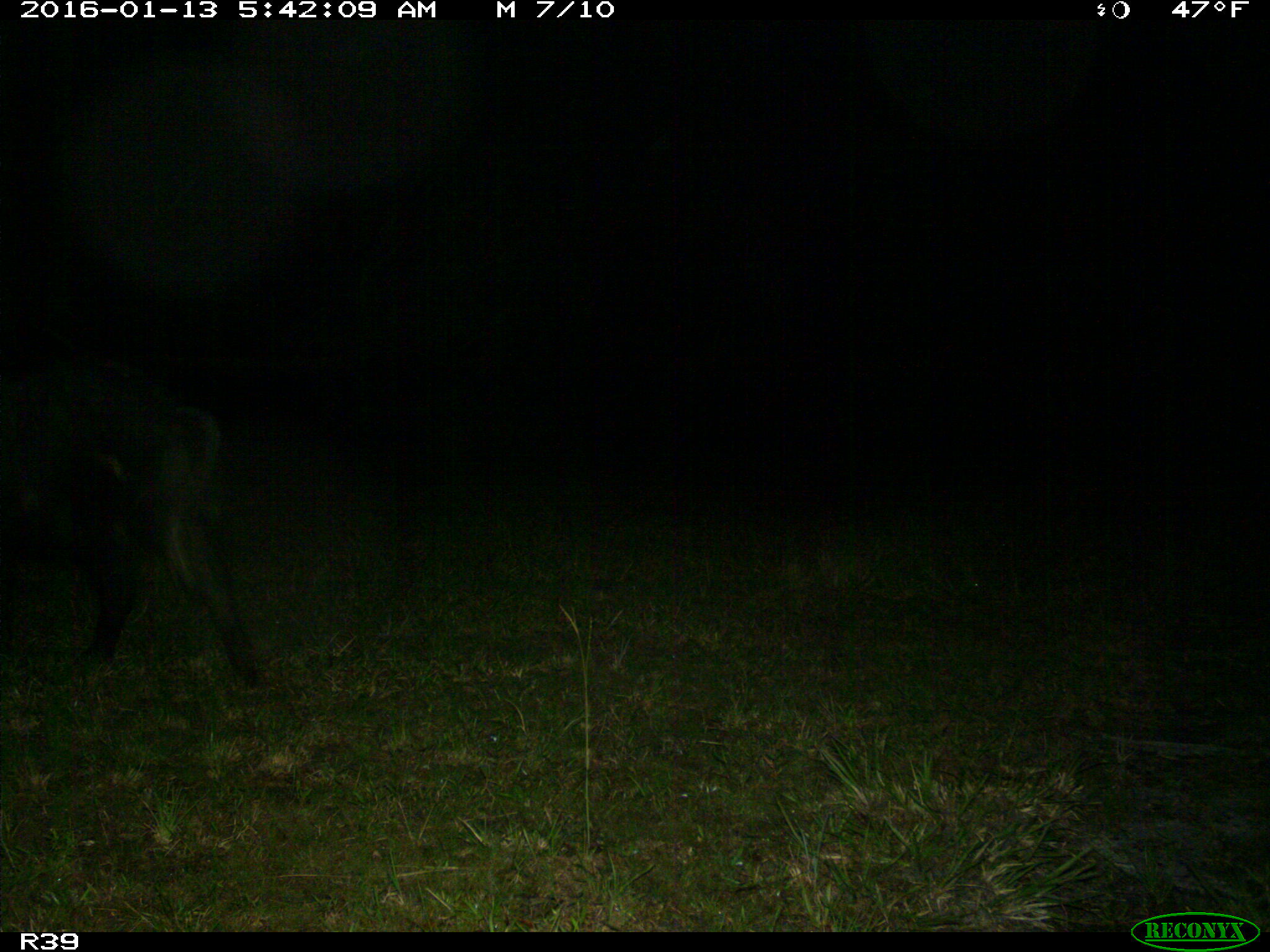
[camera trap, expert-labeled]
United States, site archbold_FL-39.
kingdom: Animalia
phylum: Chordata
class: Mammalia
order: Artiodactyla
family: Suidae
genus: Sus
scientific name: Sus scrofa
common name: wild boar